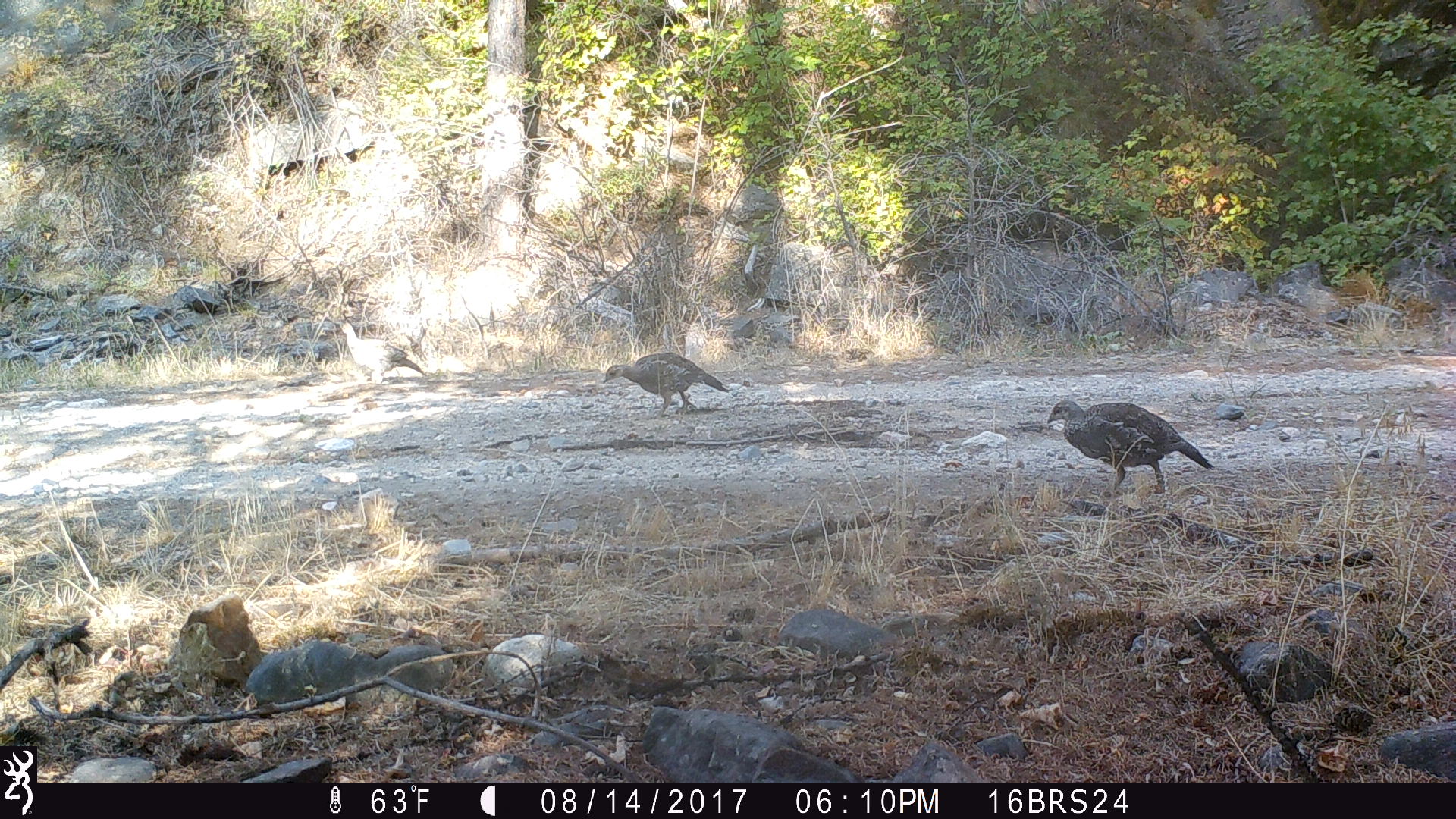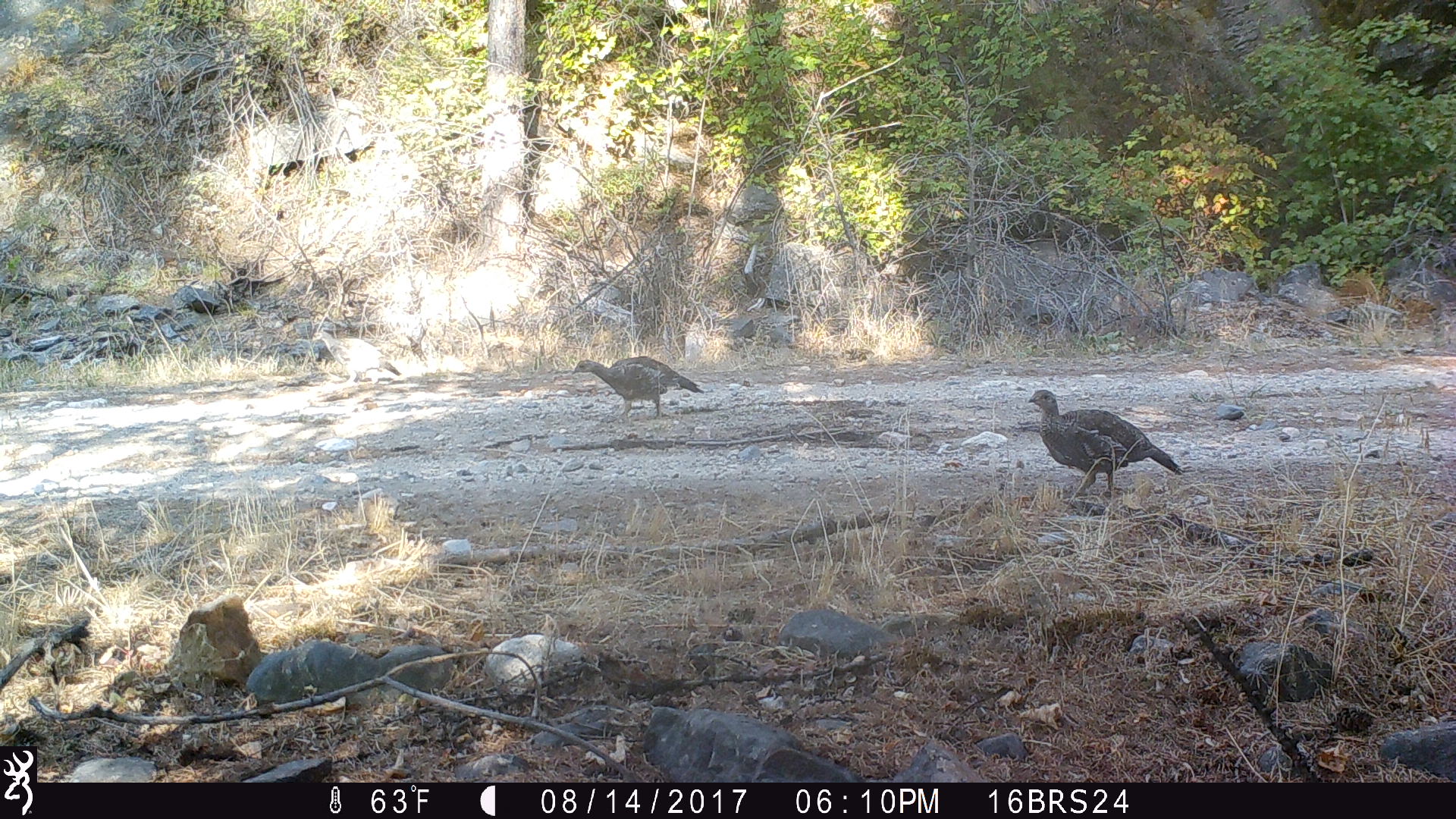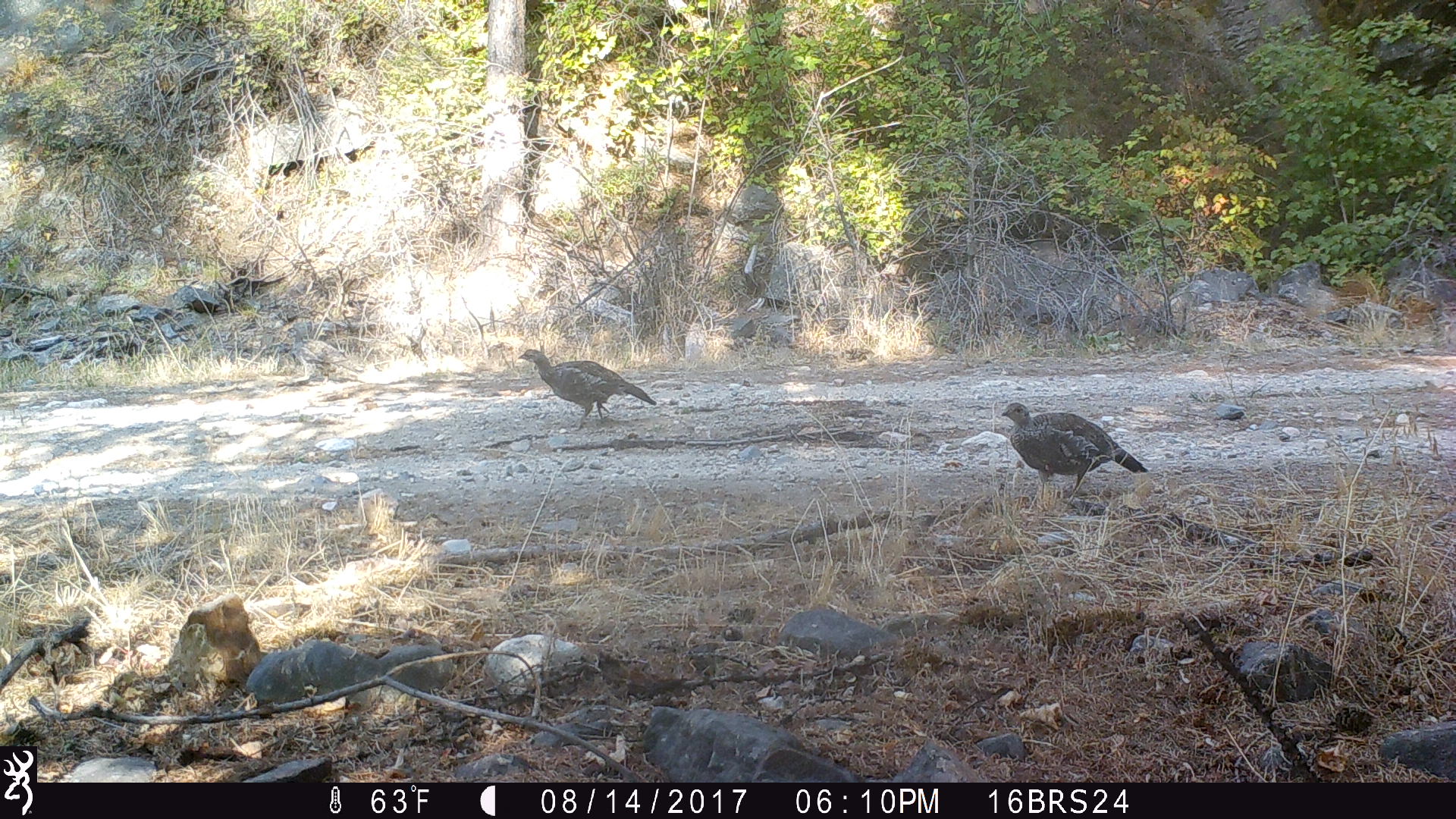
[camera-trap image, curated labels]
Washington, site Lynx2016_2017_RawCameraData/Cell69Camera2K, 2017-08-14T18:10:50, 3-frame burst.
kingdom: Animalia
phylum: Chordata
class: Aves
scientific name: Aves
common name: birds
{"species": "Aves (birds)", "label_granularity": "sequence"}